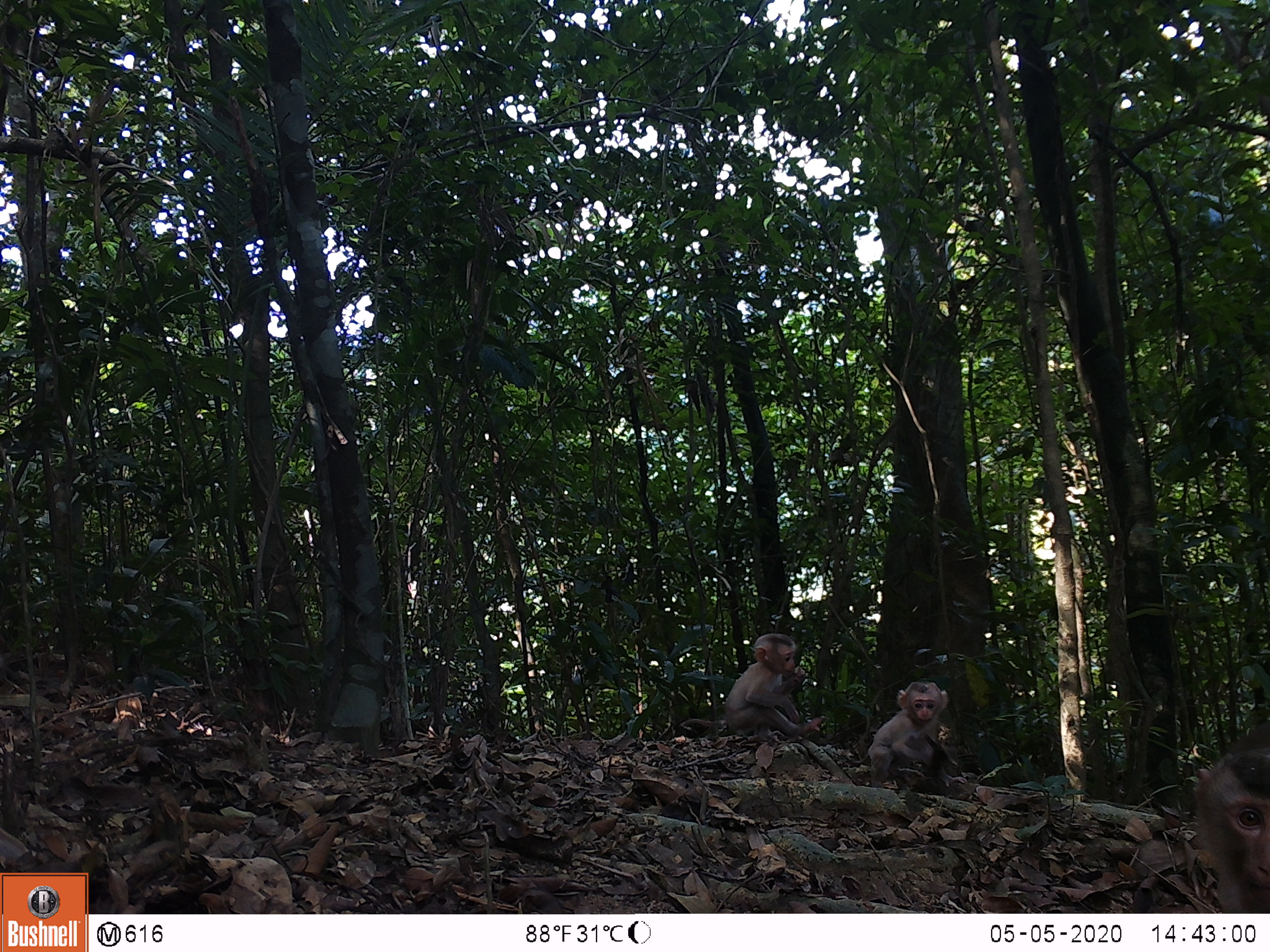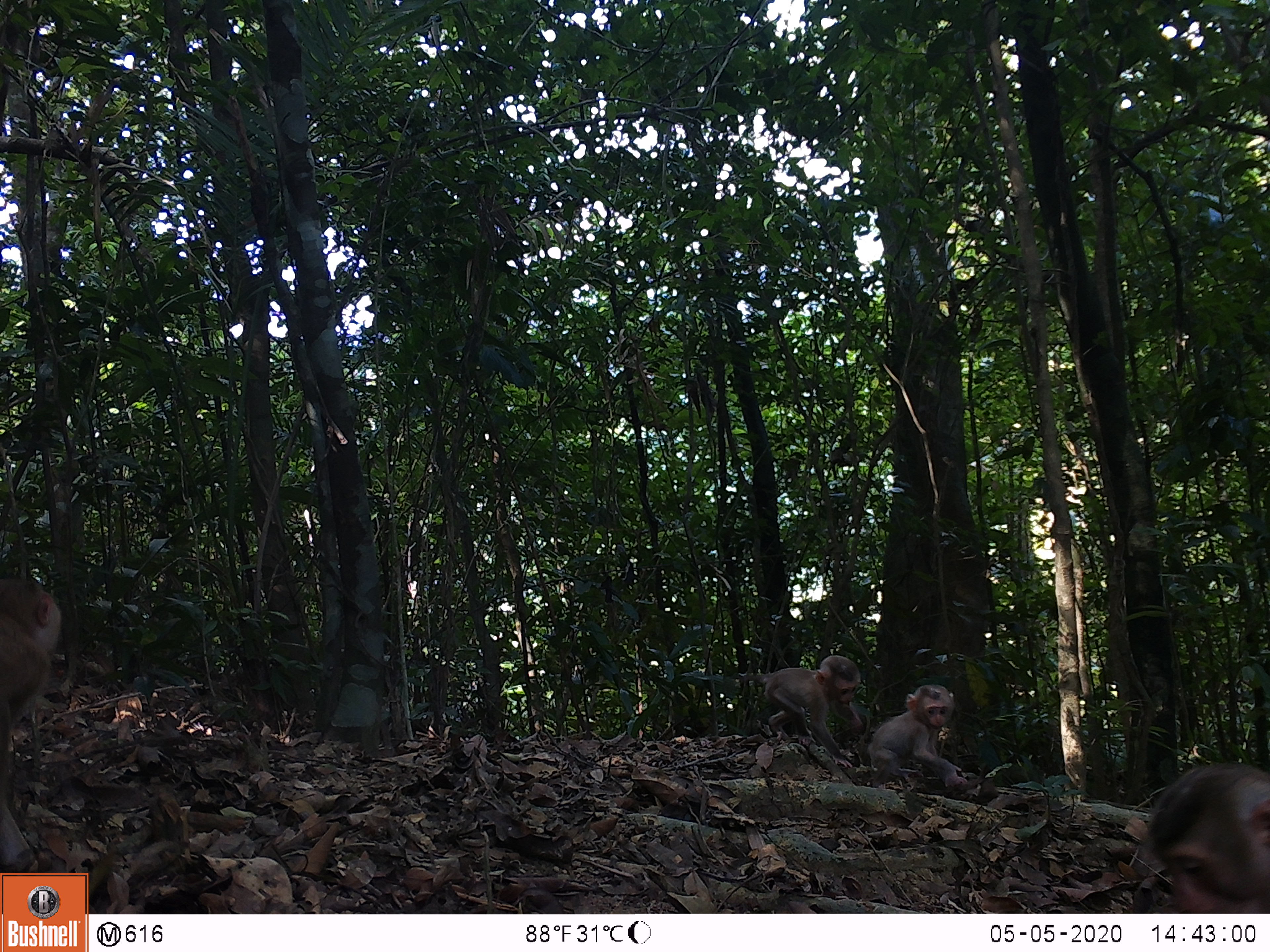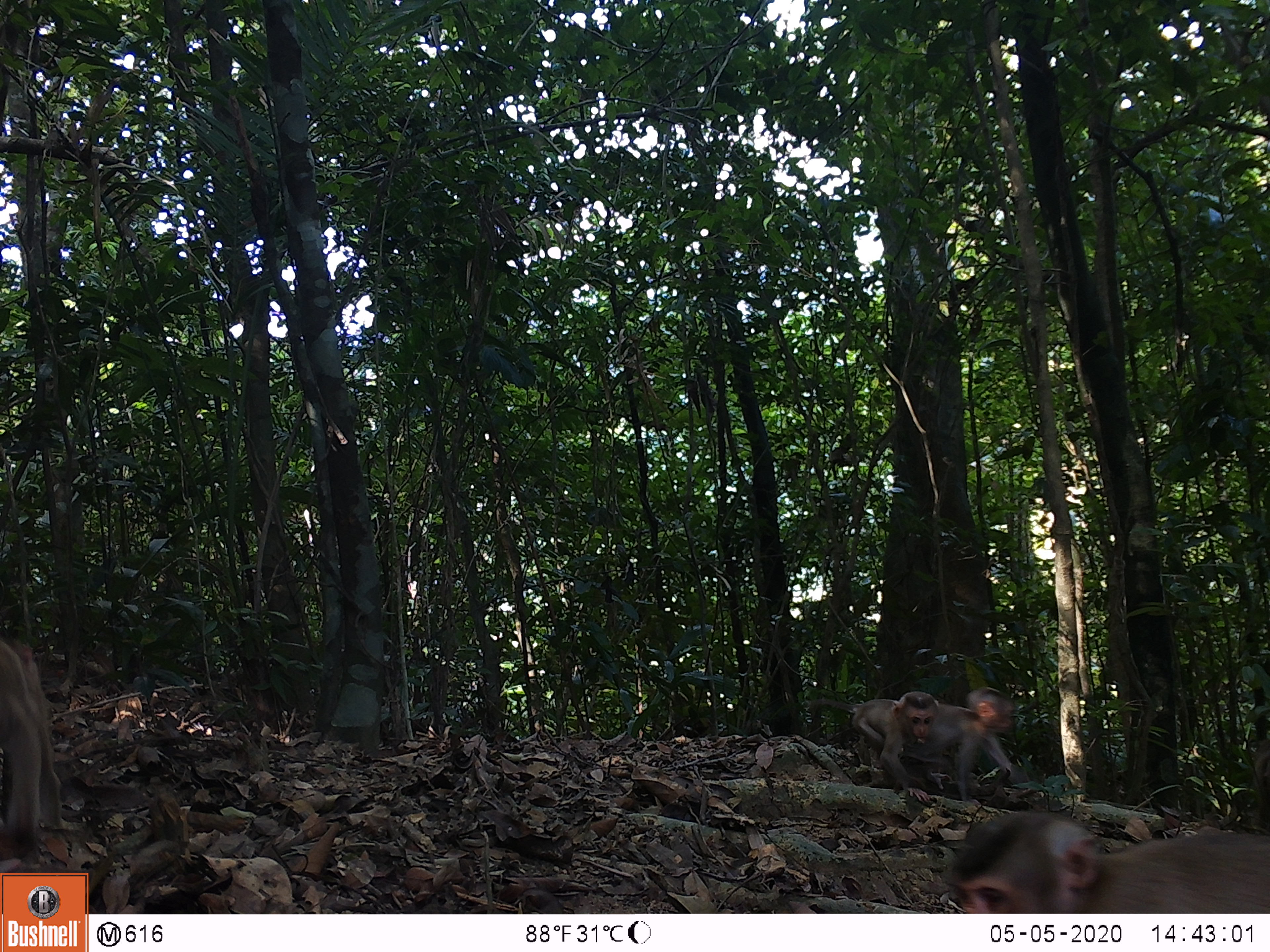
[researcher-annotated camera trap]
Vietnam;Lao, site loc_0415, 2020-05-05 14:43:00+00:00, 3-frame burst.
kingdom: Animalia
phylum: Chordata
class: Mammalia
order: Primates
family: Cercopithecidae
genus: Macaca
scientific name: Macaca nemestrina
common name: pig-tailed macaque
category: pig tailed macaque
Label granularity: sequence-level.